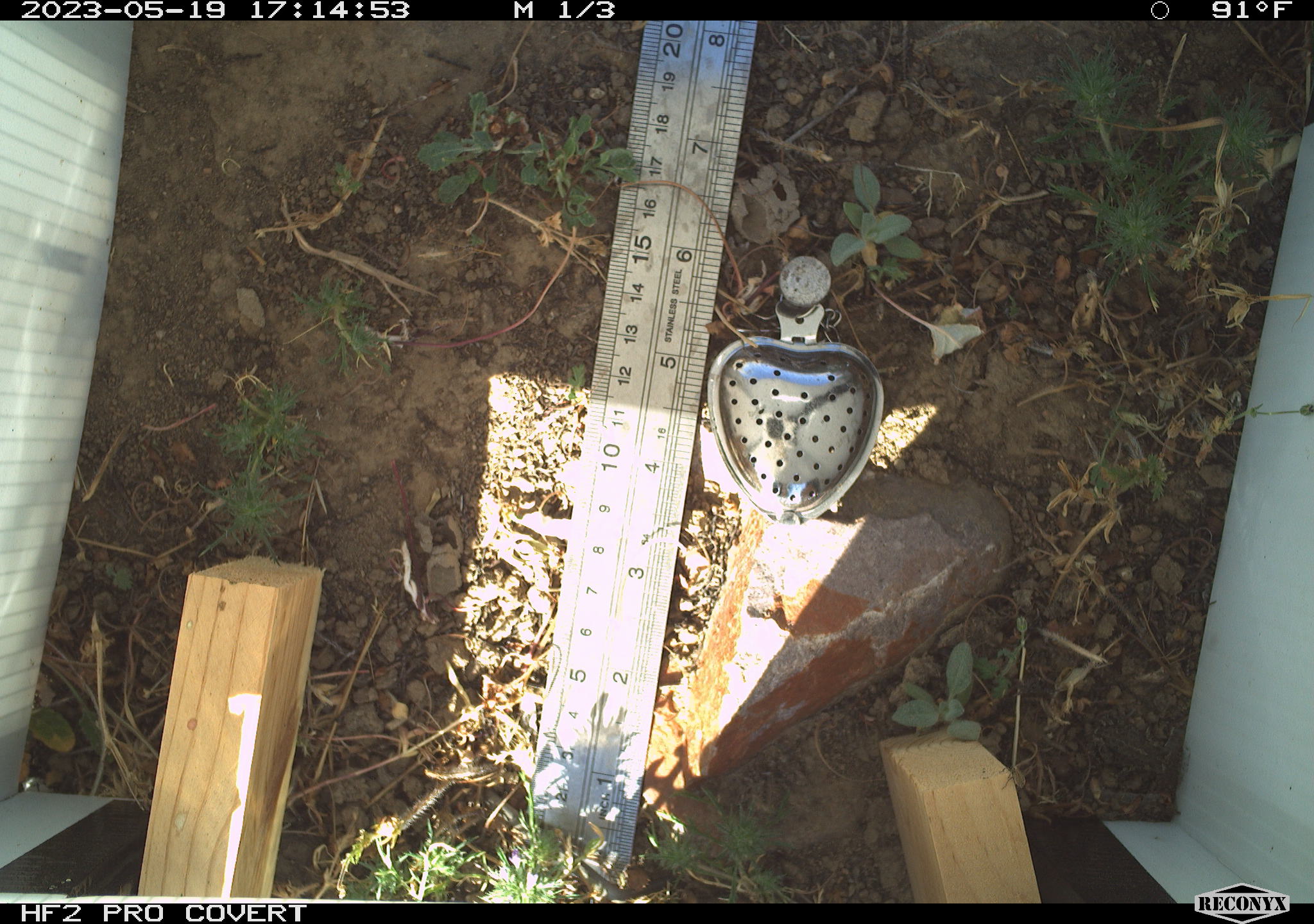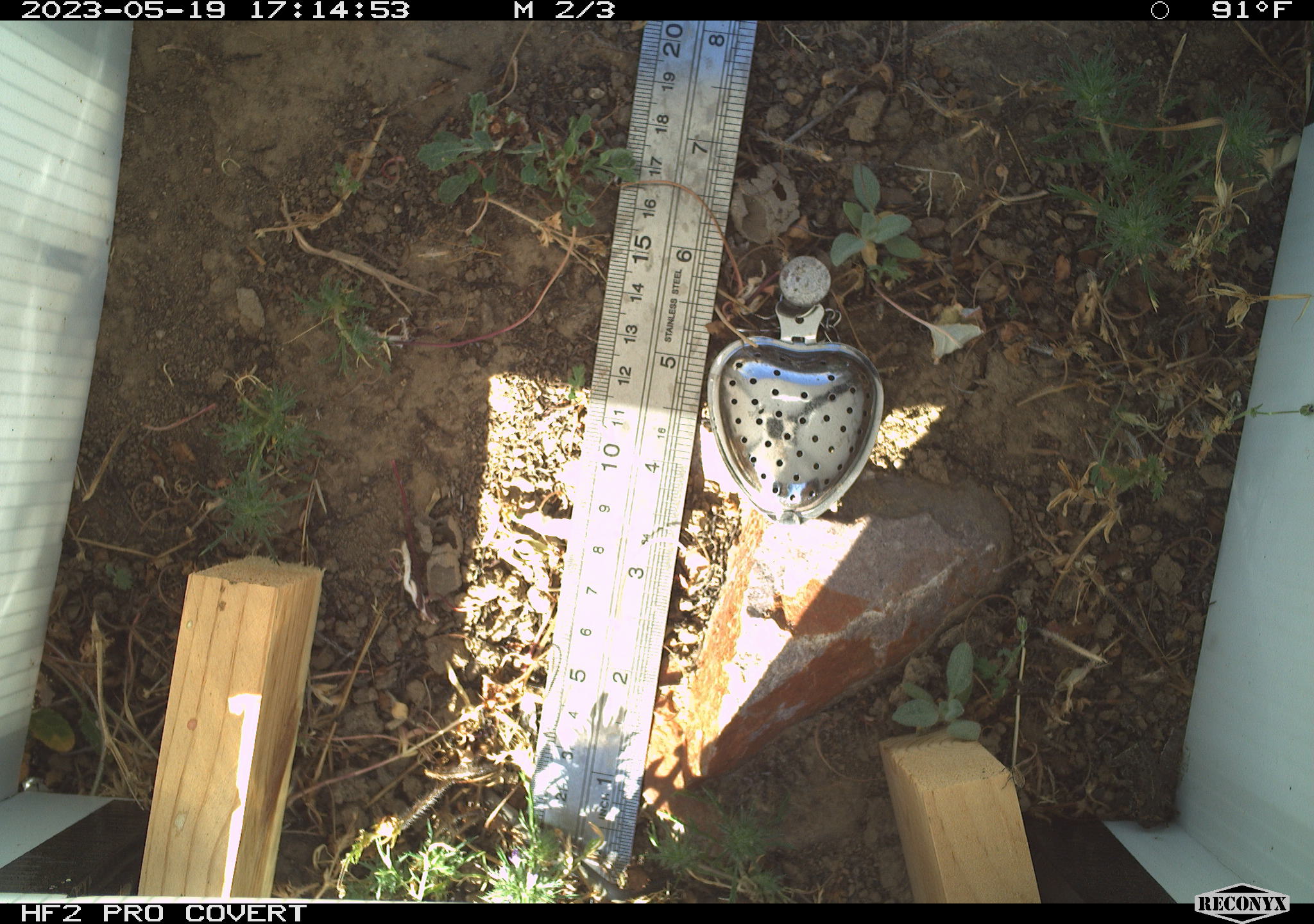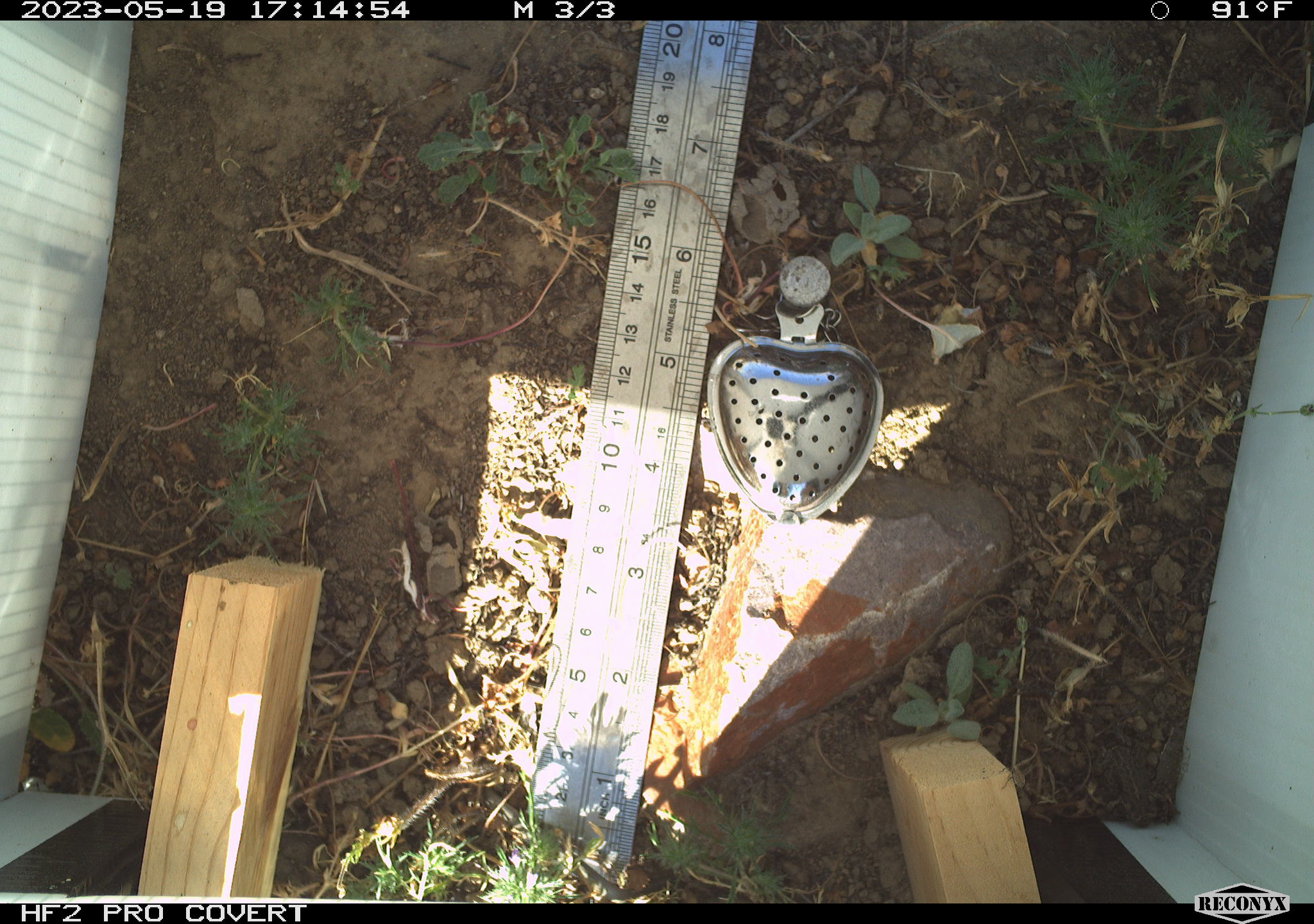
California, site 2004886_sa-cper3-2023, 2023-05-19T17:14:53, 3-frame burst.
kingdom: Animalia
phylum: Chordata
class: Amphibia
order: Anura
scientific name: Anura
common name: frogs